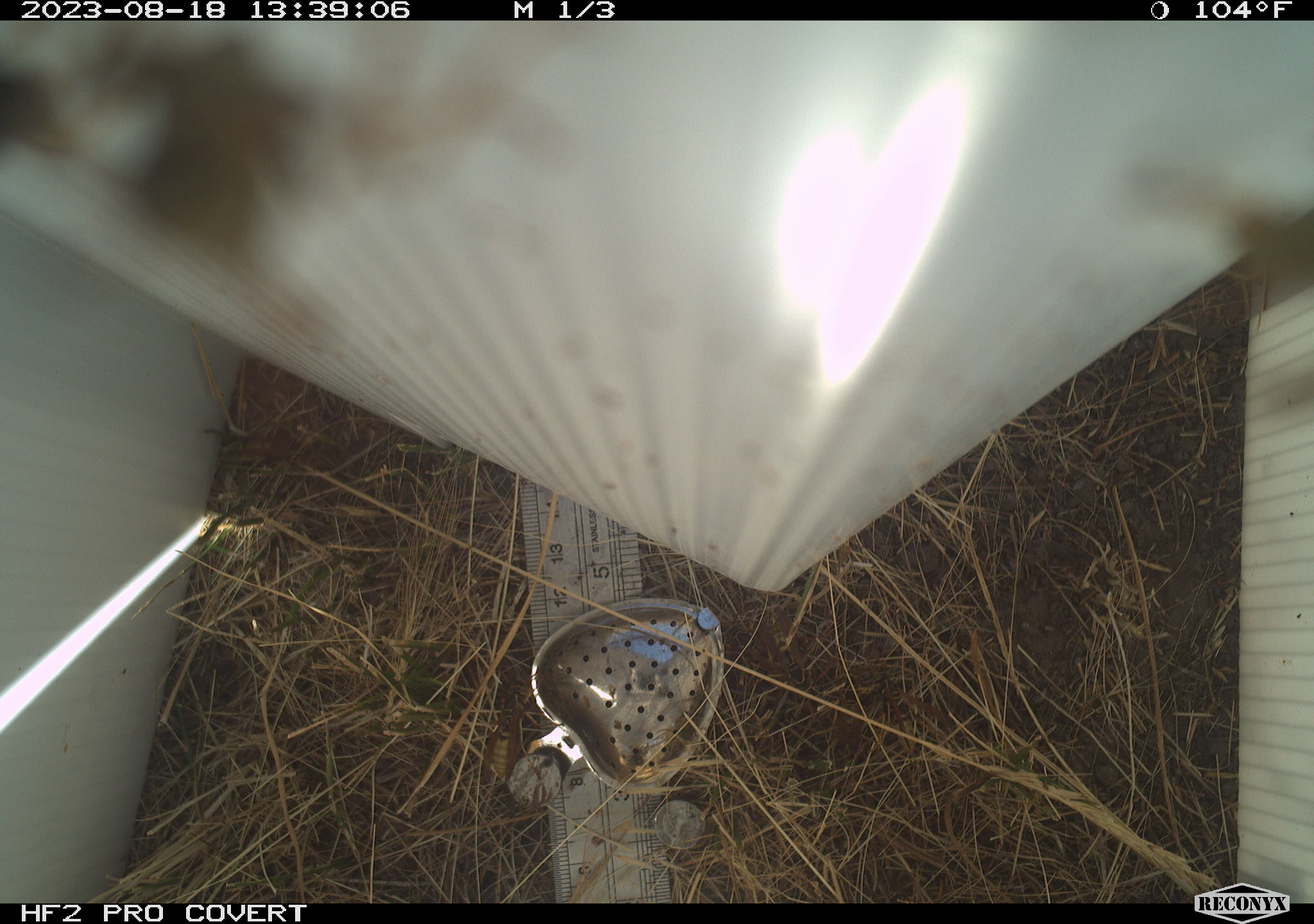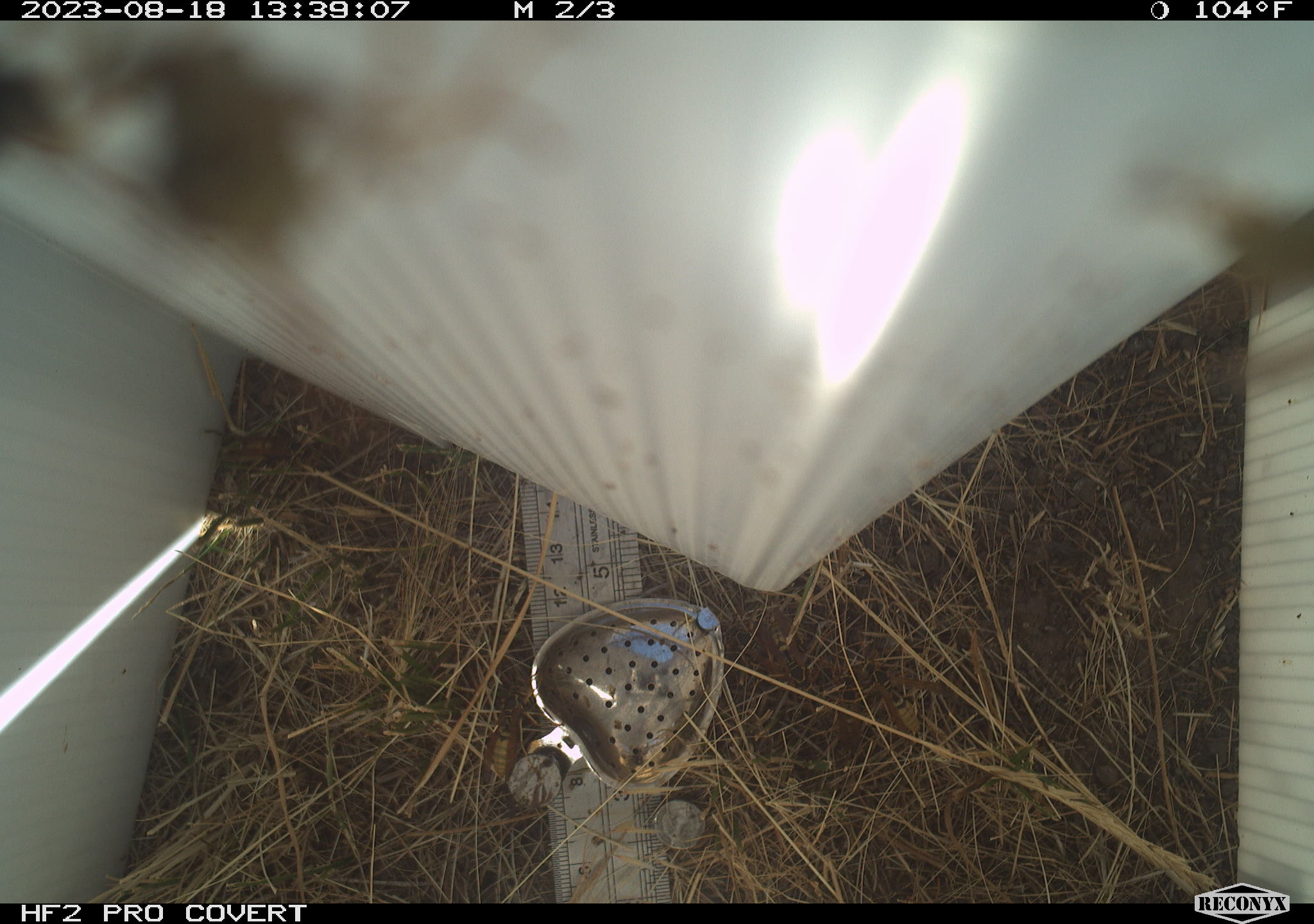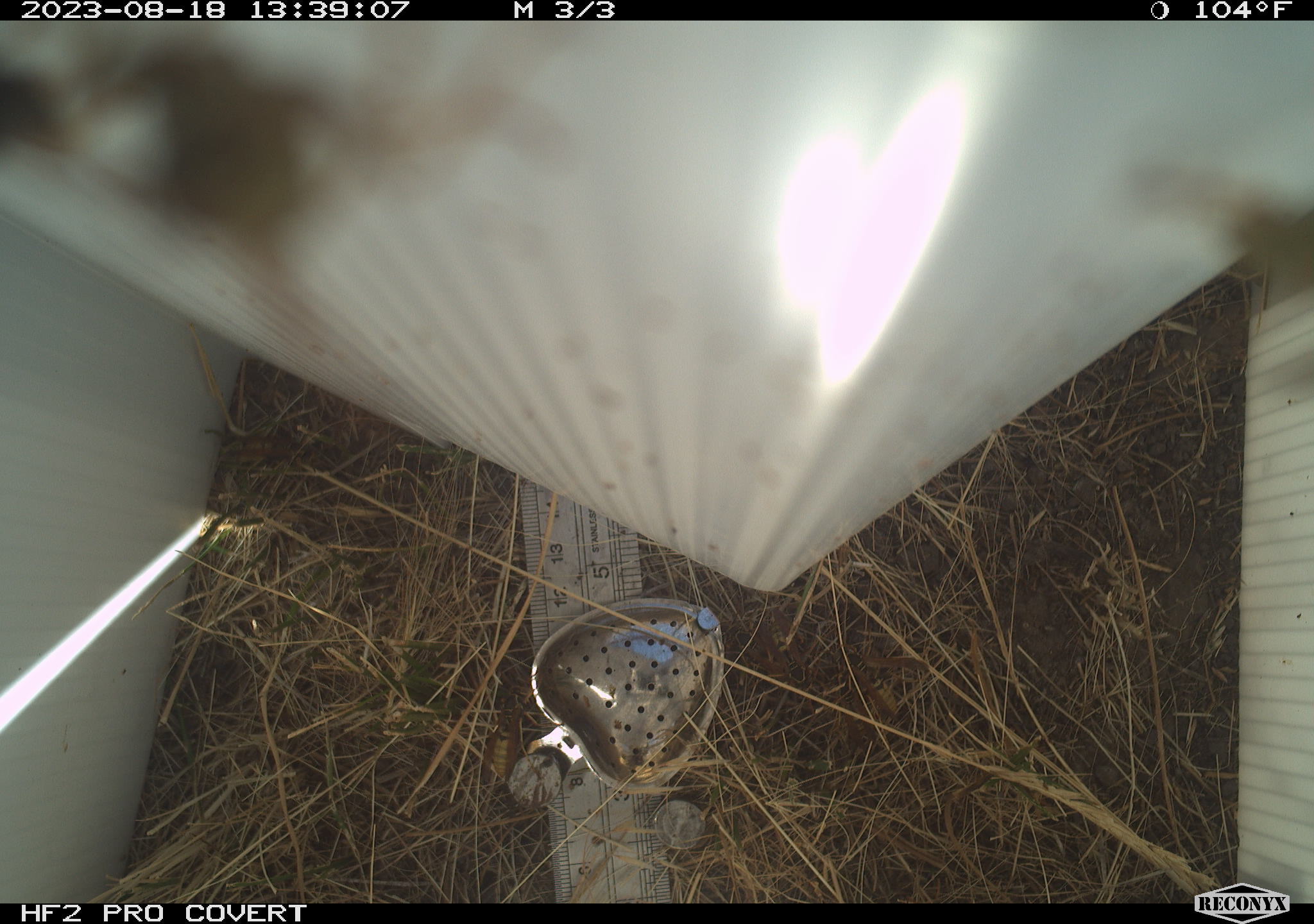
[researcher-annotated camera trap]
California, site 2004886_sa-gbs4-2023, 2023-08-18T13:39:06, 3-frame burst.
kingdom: Animalia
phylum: Arthropoda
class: Insecta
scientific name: Insecta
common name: insect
Insect (Insecta).